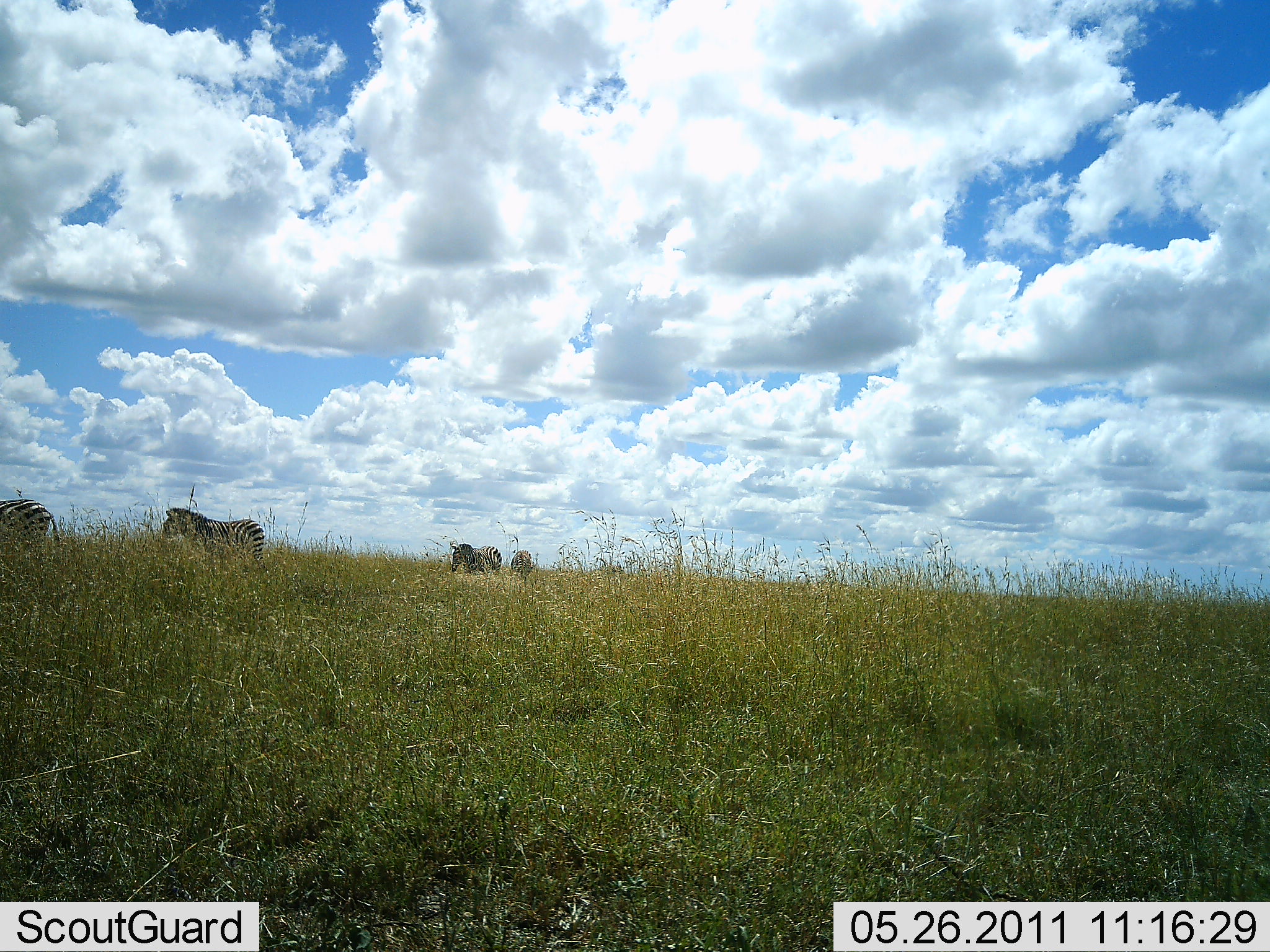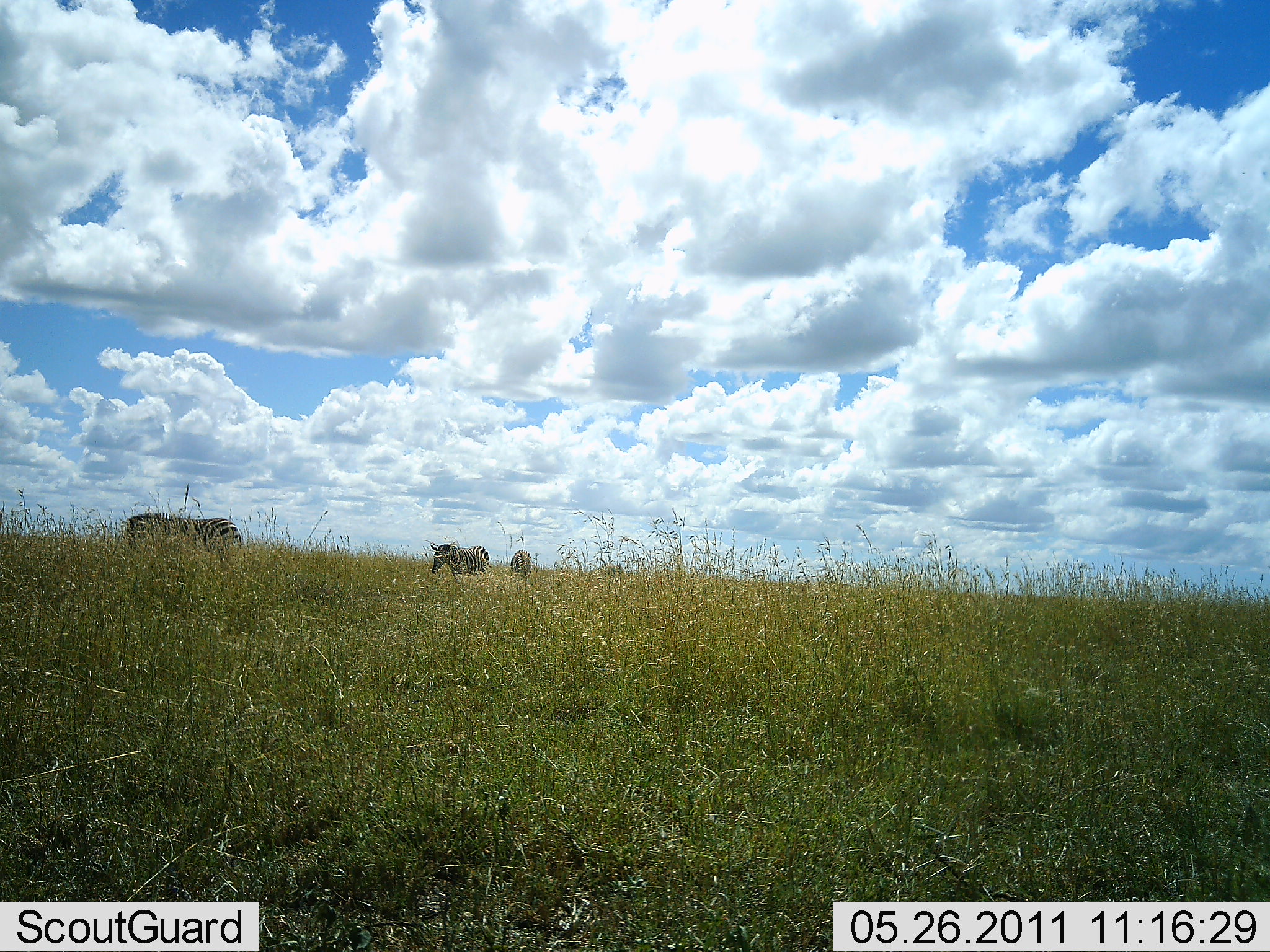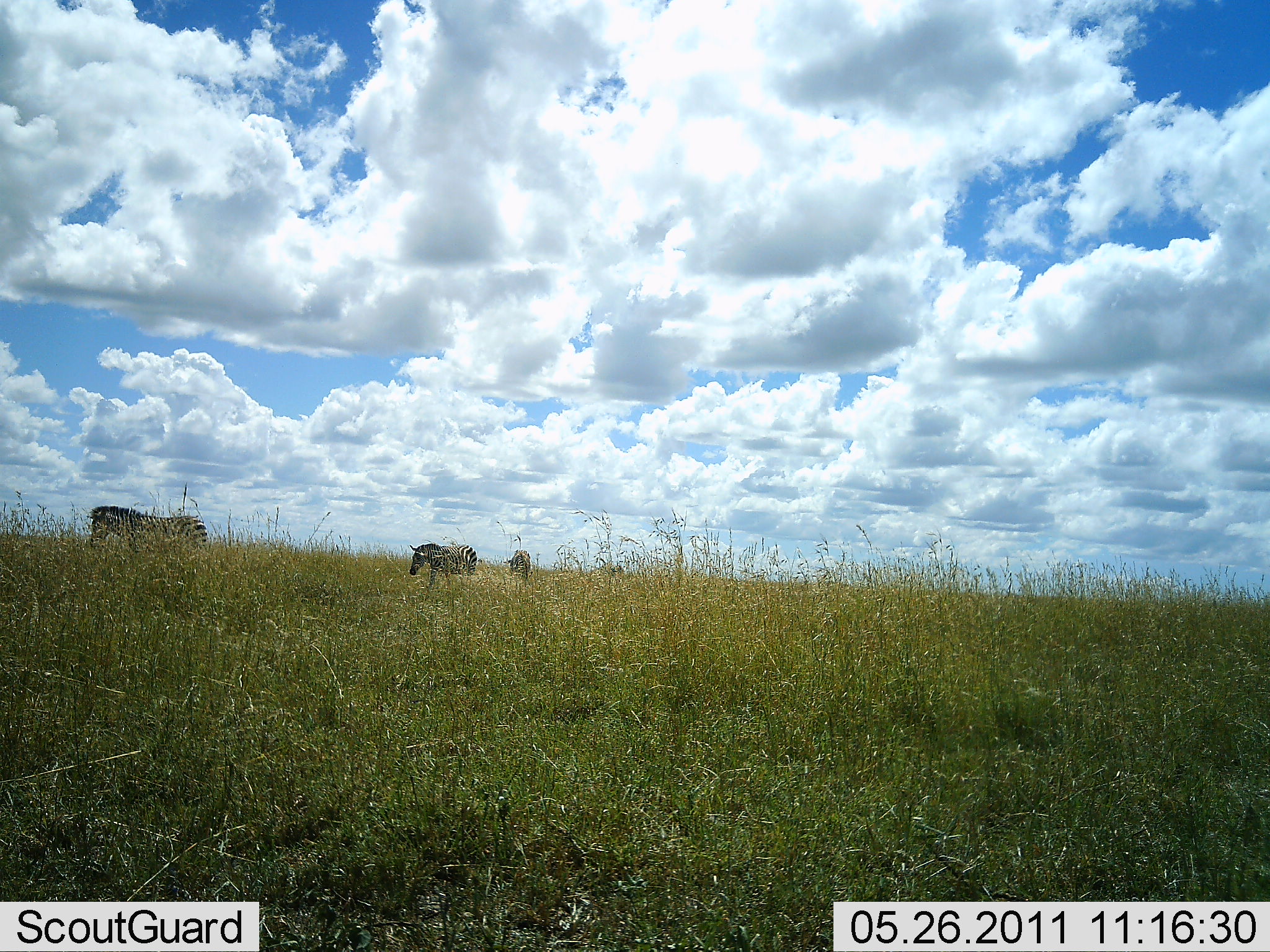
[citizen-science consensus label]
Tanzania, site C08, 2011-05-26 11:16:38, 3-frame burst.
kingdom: Animalia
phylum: Chordata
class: Mammalia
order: Perissodactyla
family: Equidae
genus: Equus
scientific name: Equus quagga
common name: plains zebra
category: zebra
Zebra (plains zebra) (Equus quagga), count 4. Behavior (volunteer vote fractions): standing 40%, resting 0%, moving 90%, interacting 0%. Young present (vote fraction): 0%. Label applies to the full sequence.